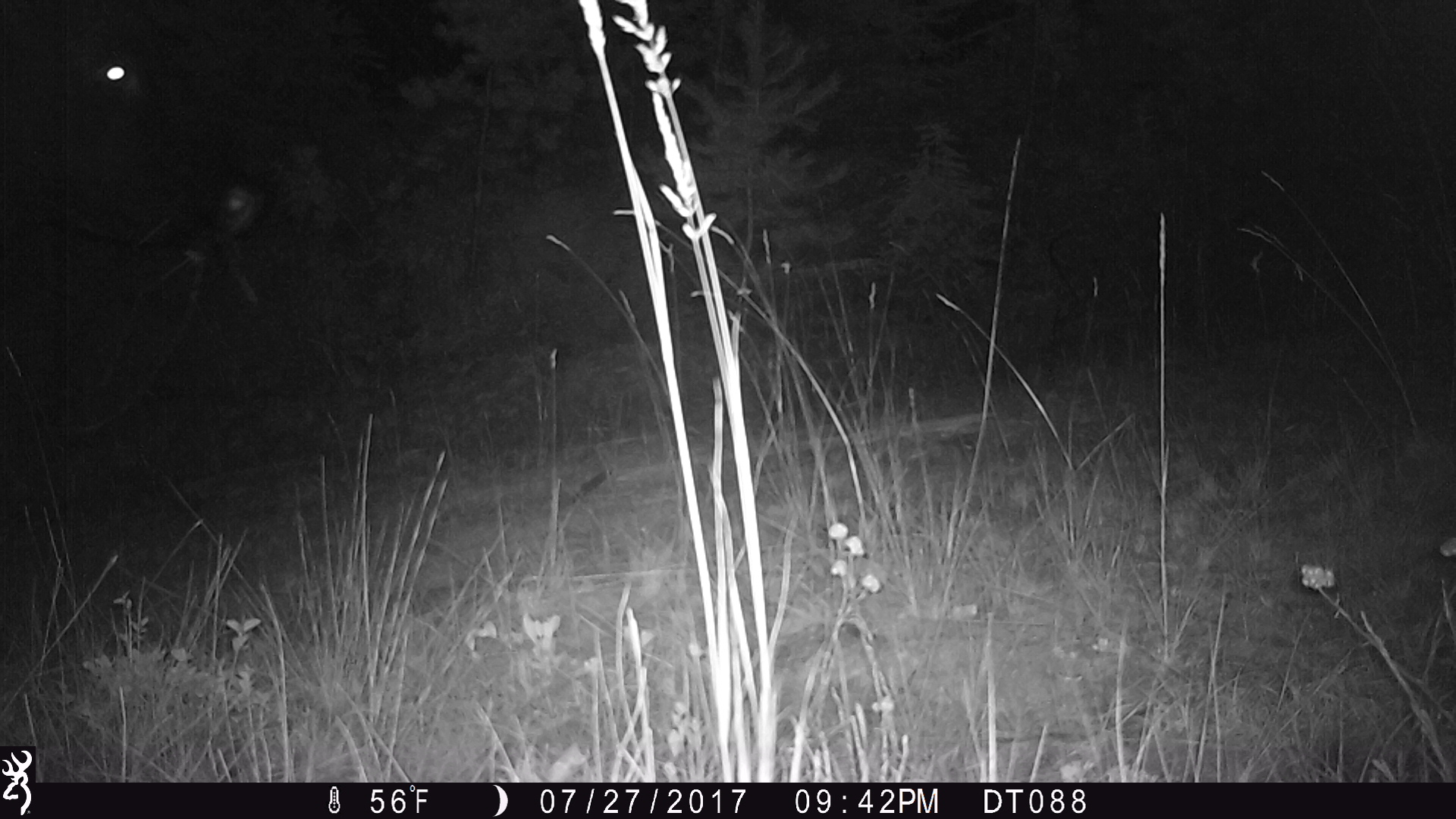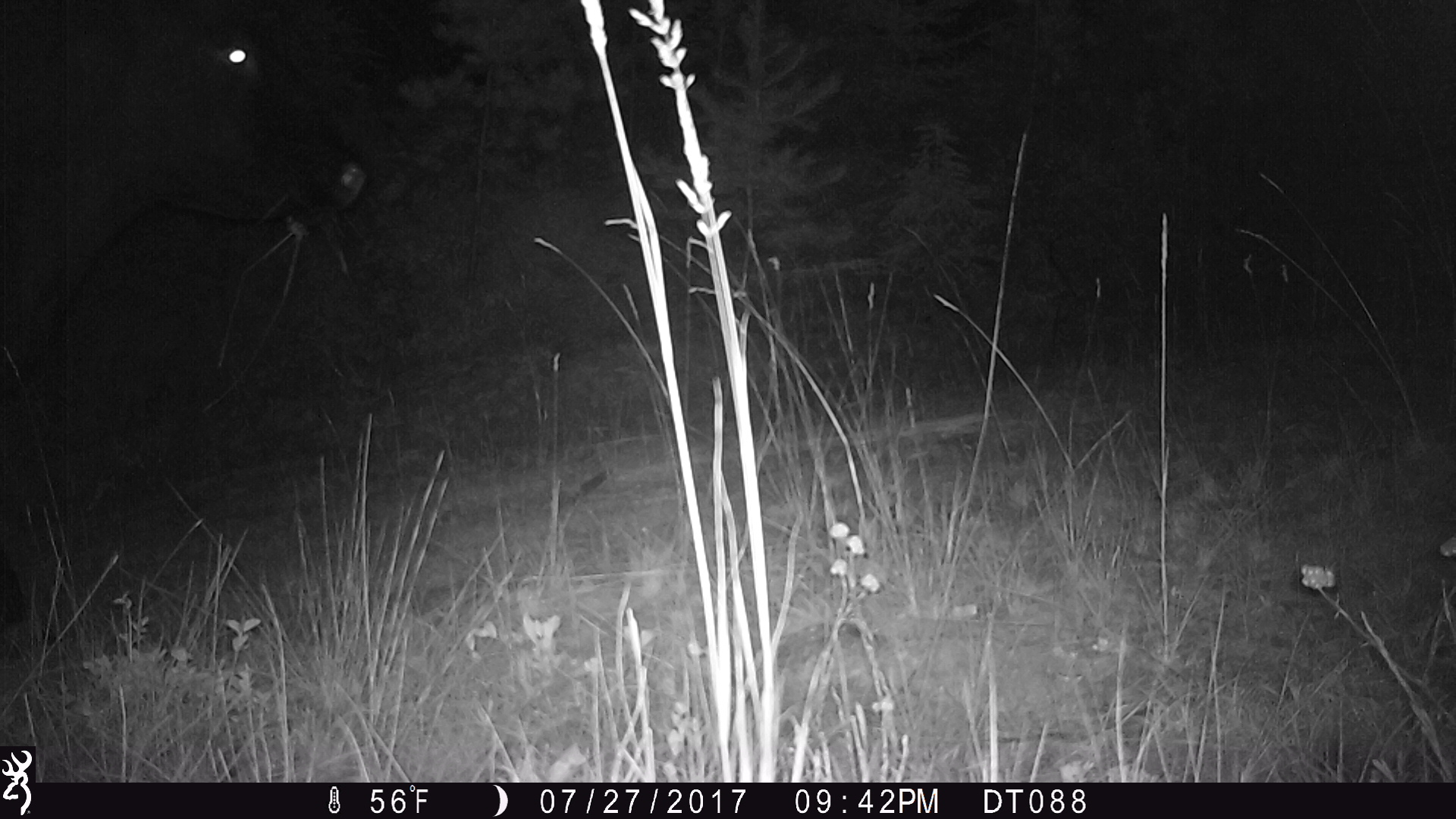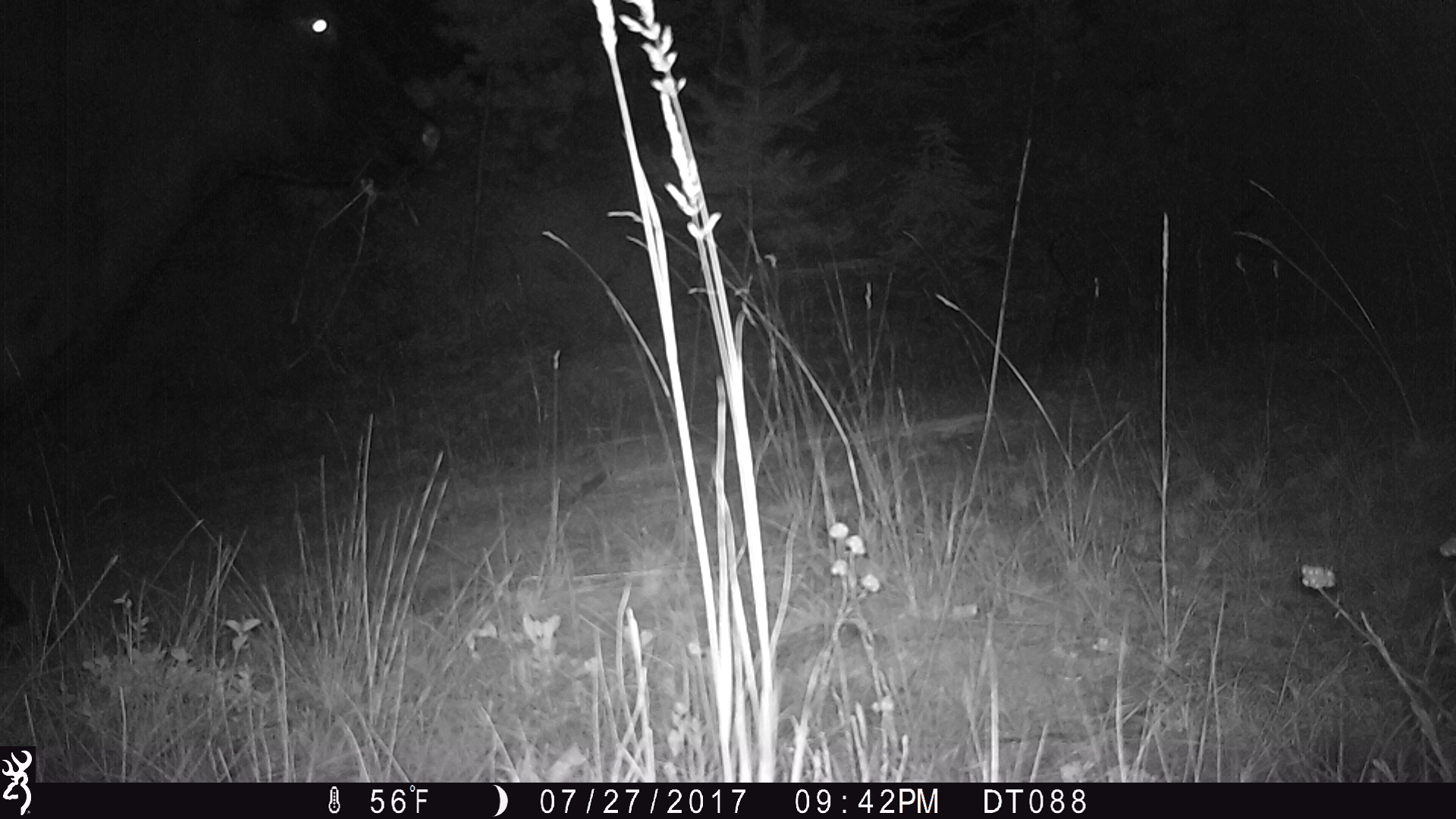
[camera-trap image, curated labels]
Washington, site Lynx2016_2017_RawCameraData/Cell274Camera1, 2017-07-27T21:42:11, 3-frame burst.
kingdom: Animalia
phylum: Chordata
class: Mammalia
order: Artiodactyla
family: Bovidae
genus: Bos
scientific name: Bos taurus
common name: domestic cattle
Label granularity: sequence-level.